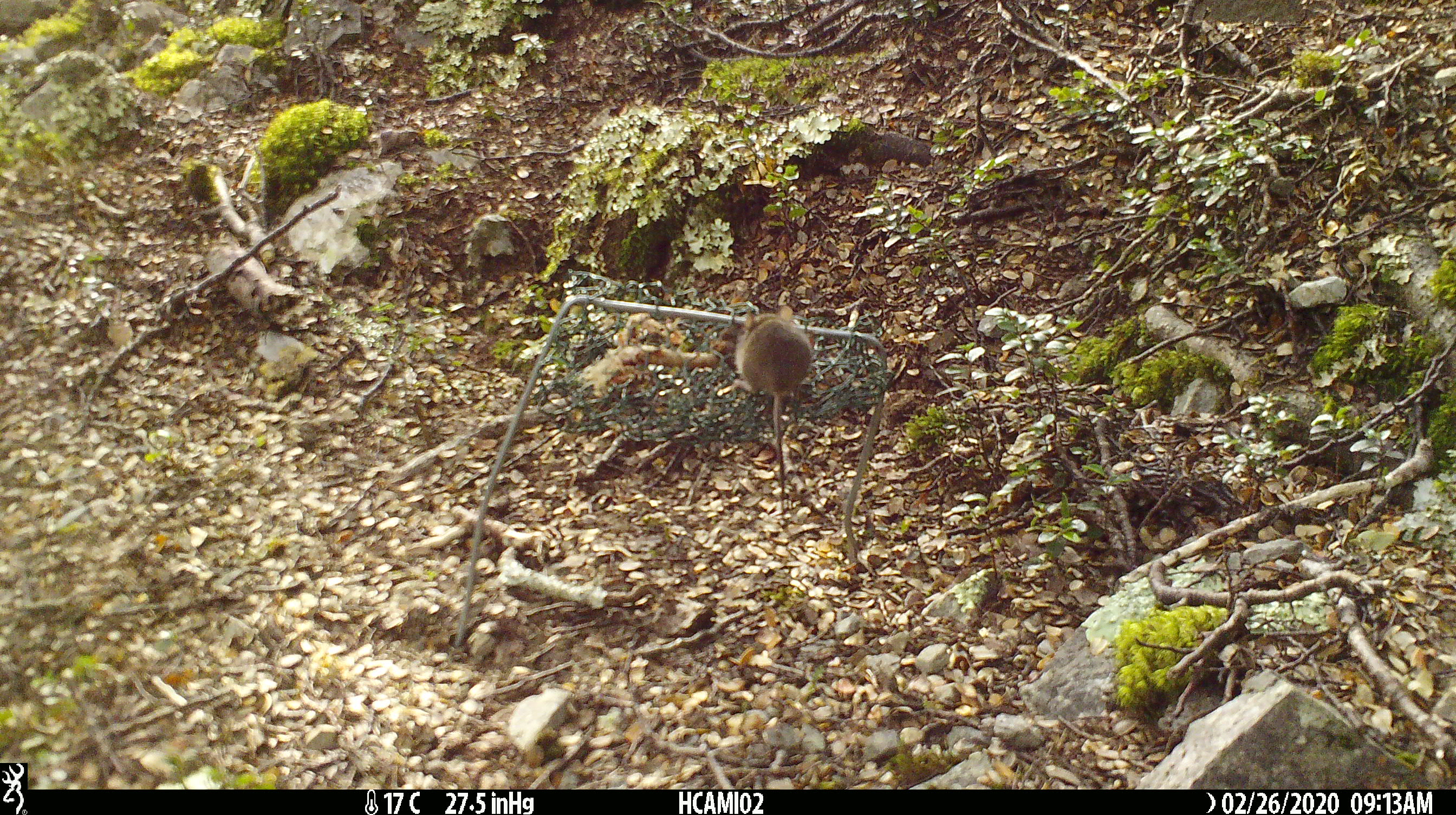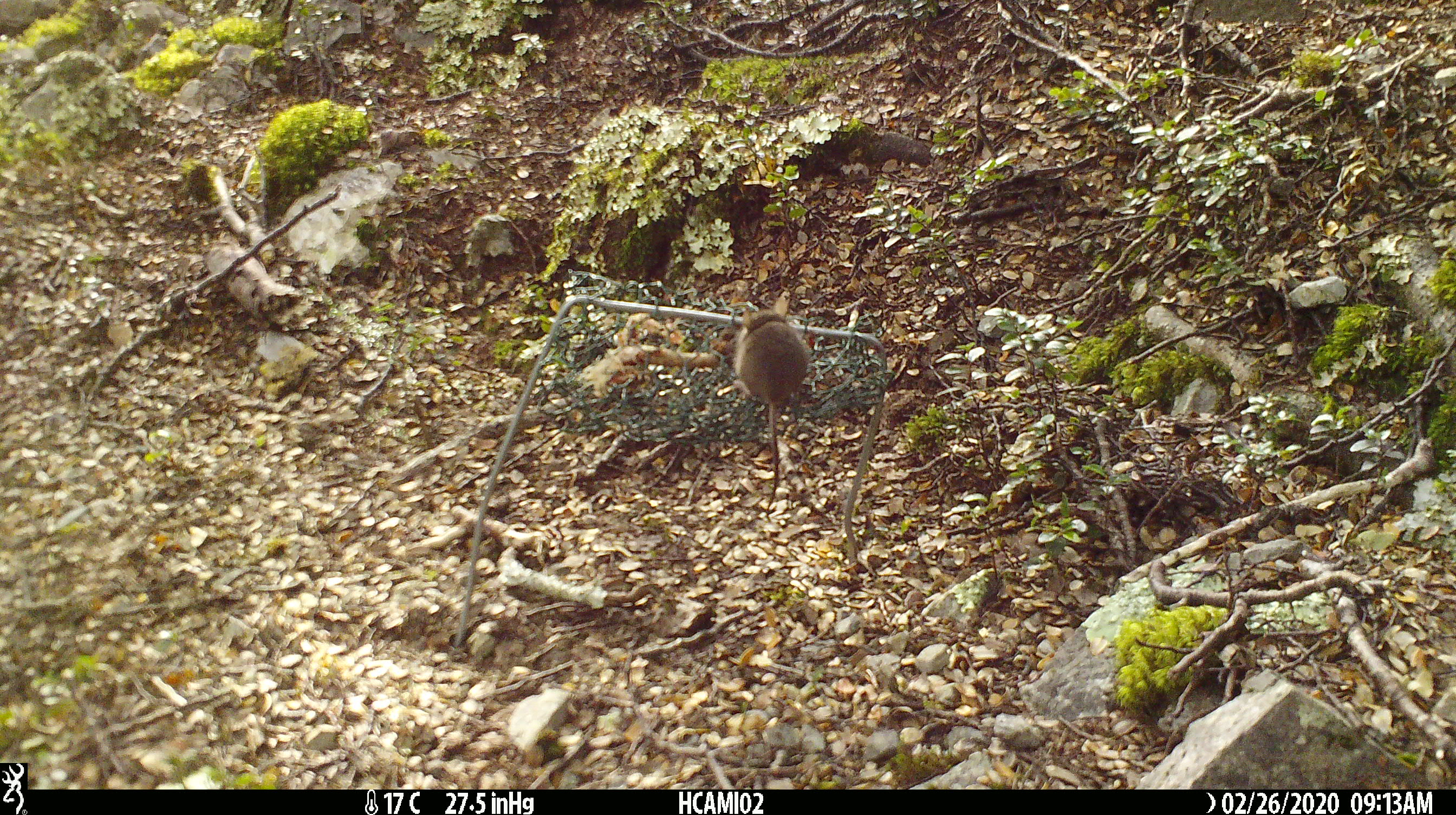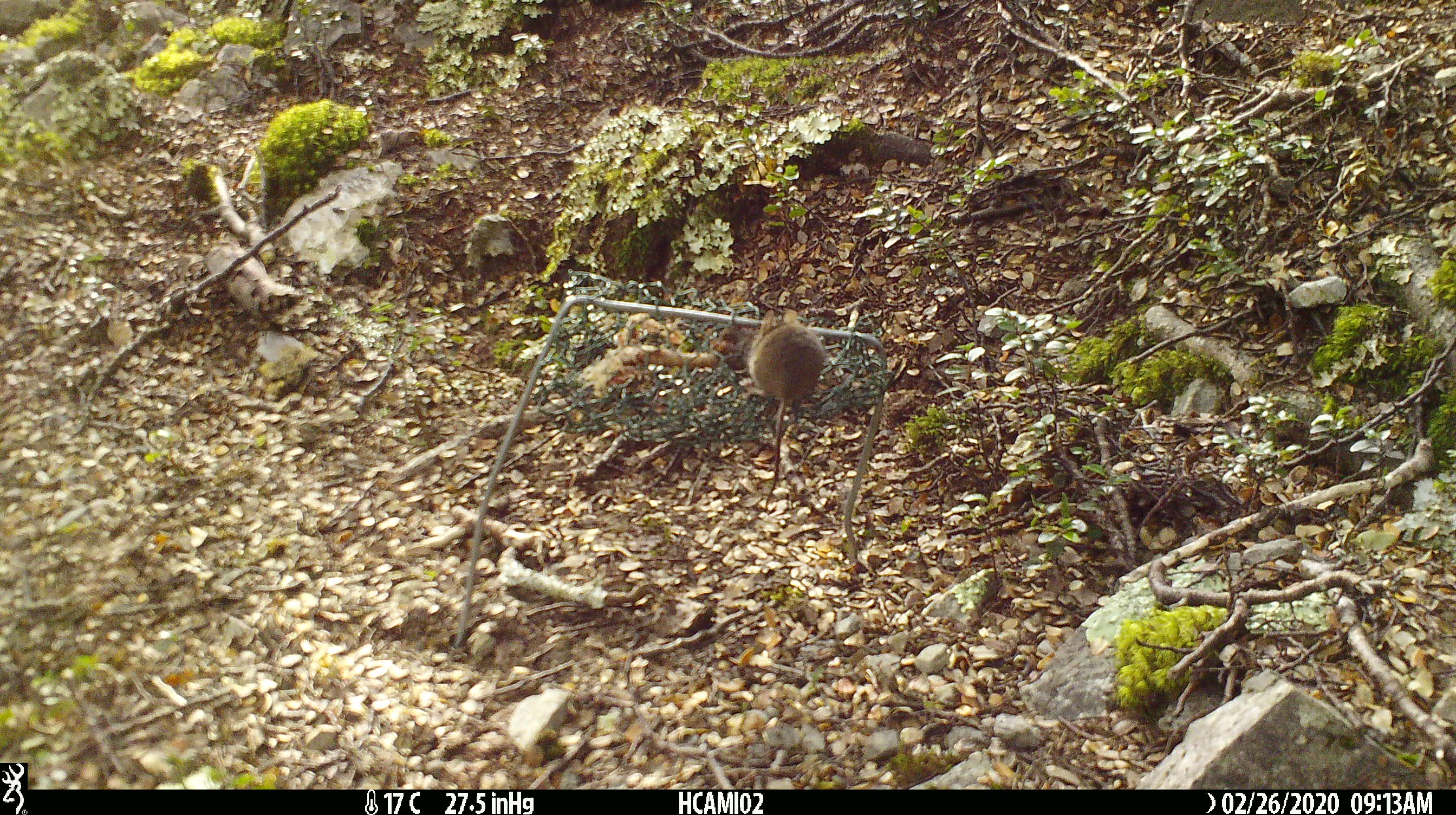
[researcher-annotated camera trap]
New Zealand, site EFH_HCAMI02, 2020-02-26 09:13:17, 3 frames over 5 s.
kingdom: Animalia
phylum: Chordata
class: Mammalia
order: Rodentia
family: Muridae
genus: Mus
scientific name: Mus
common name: mouse